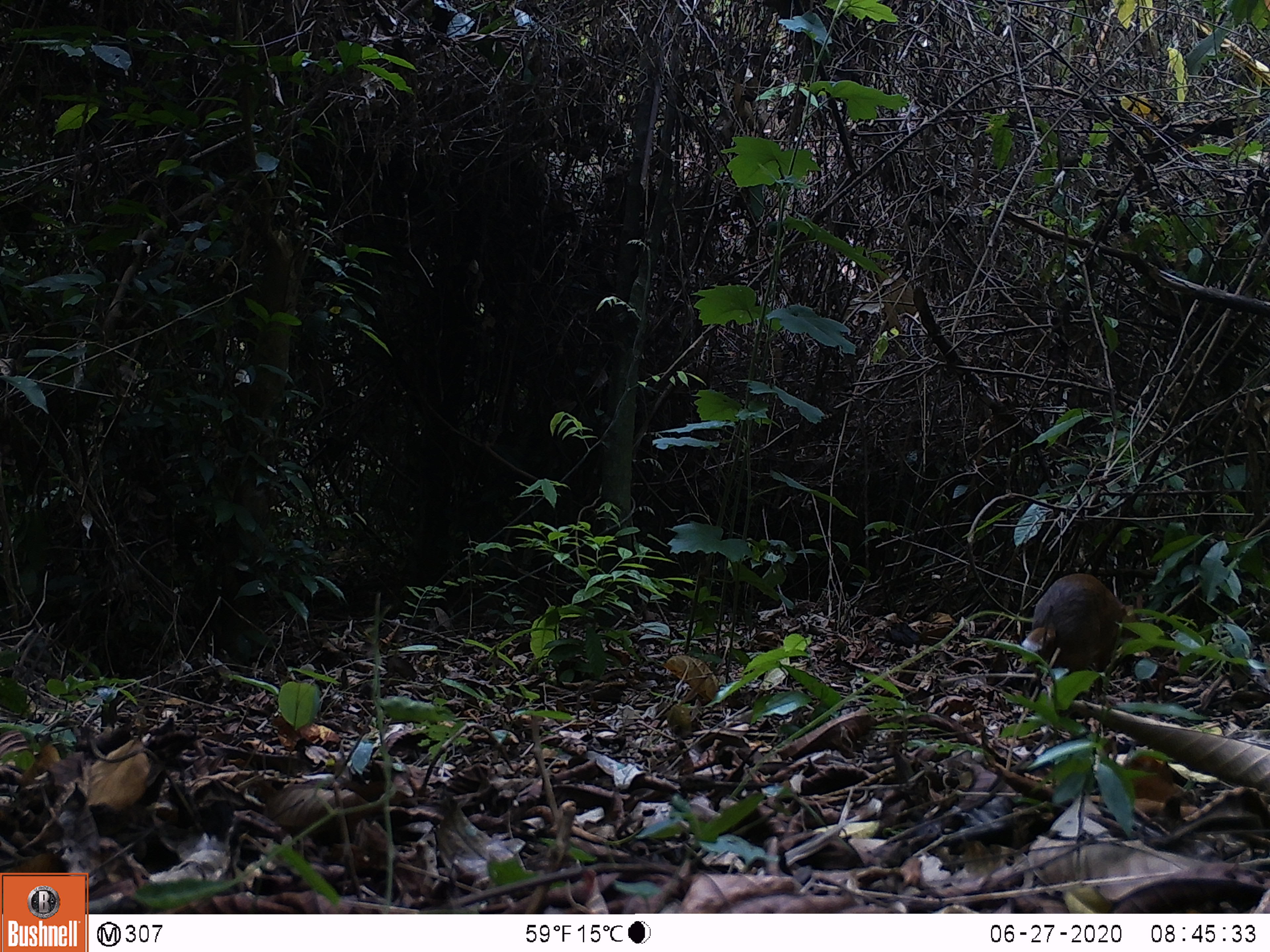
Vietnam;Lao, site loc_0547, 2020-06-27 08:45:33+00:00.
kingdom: Animalia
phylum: Chordata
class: Mammalia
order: Artiodactyla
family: Tragulidae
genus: Moschiola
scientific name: Moschiola meminna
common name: chevrotain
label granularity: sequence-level